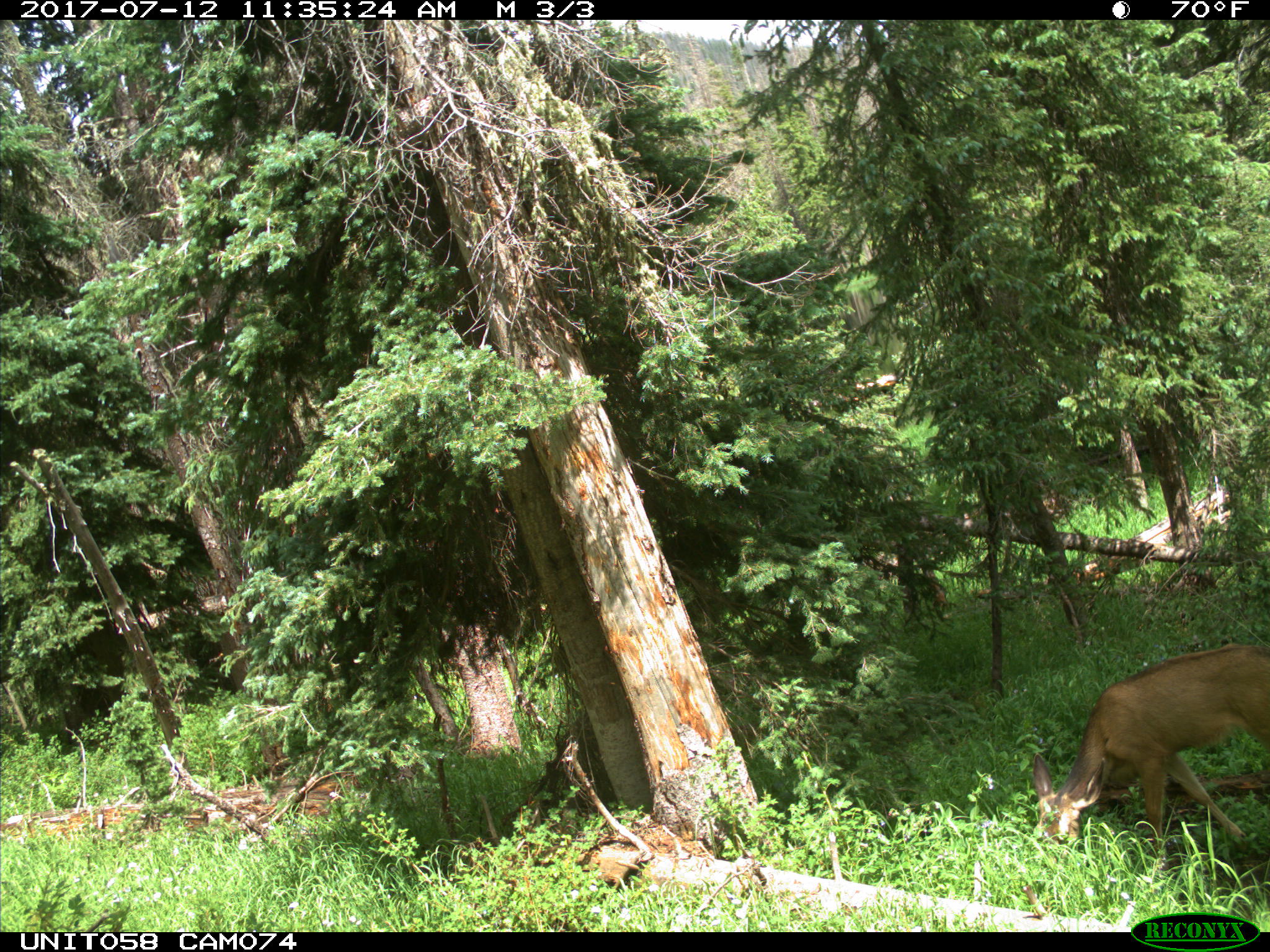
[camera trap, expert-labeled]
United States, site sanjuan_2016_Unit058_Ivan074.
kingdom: Animalia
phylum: Chordata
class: Mammalia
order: Artiodactyla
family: Cervidae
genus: Odocoileus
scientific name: Odocoileus hemionus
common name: mule deer